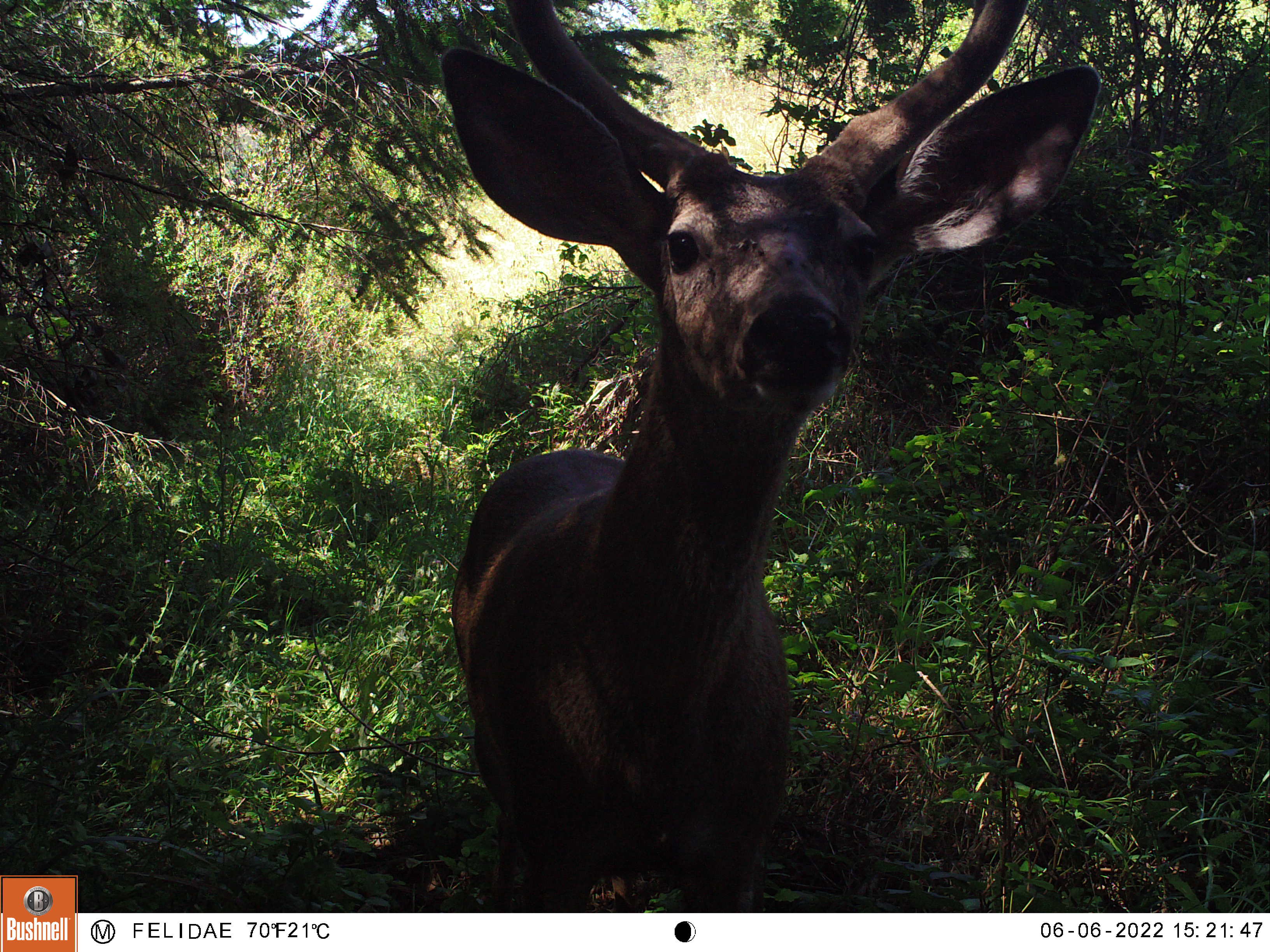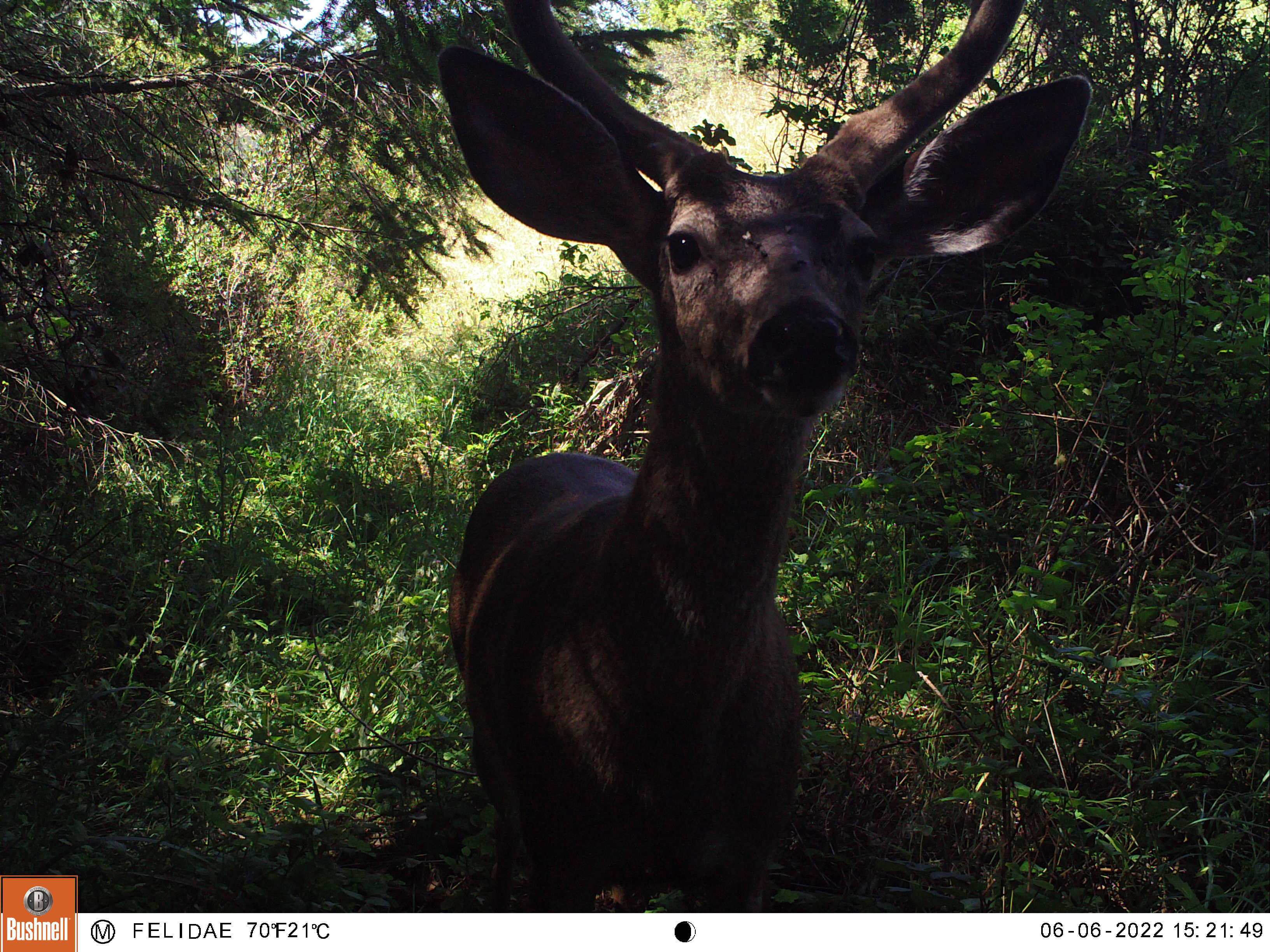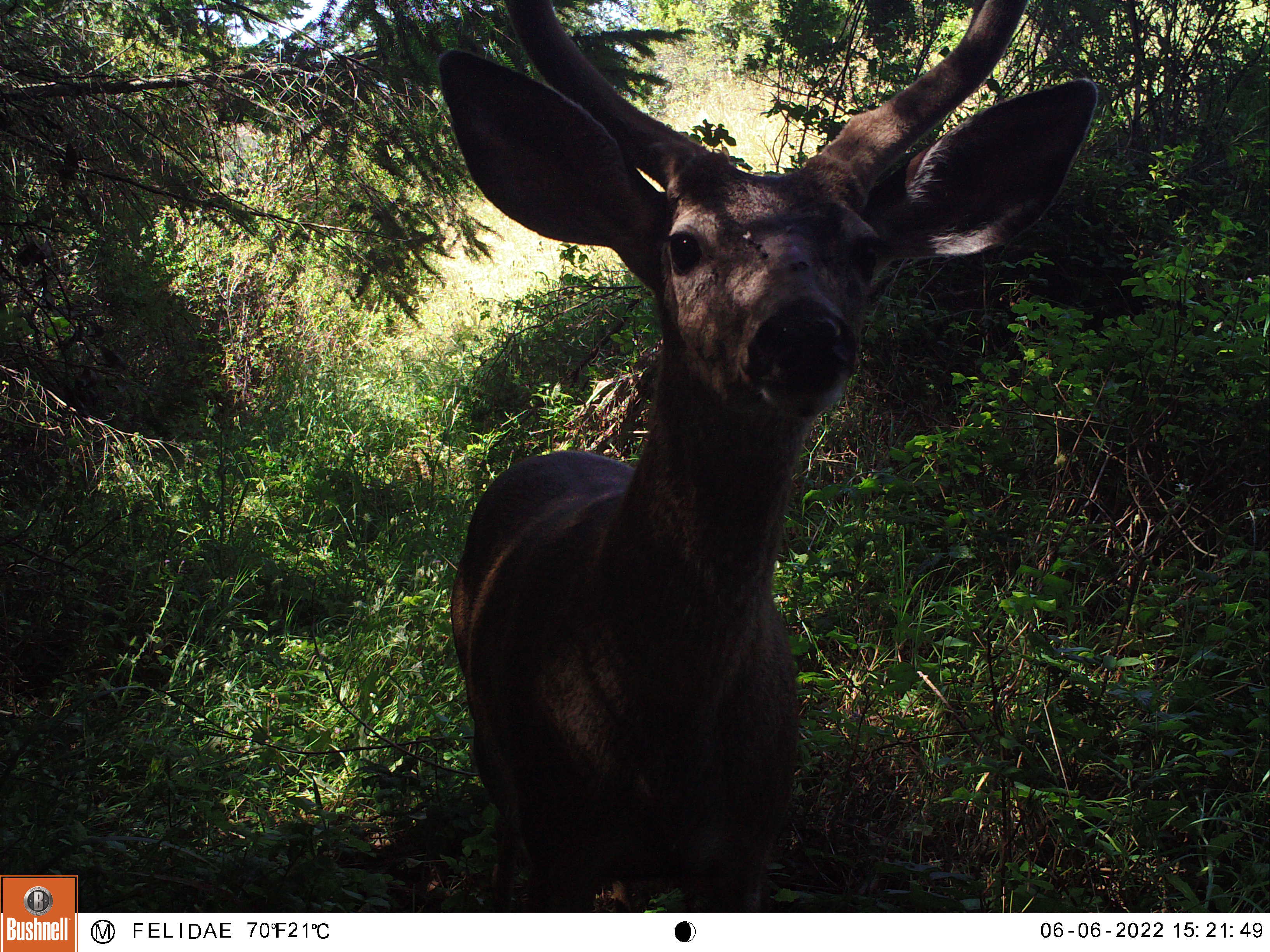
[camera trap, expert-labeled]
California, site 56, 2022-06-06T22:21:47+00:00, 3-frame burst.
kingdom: Animalia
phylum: Chordata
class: Mammalia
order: Artiodactyla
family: Cervidae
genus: Odocoileus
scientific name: Odocoileus hemionus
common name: mule deer